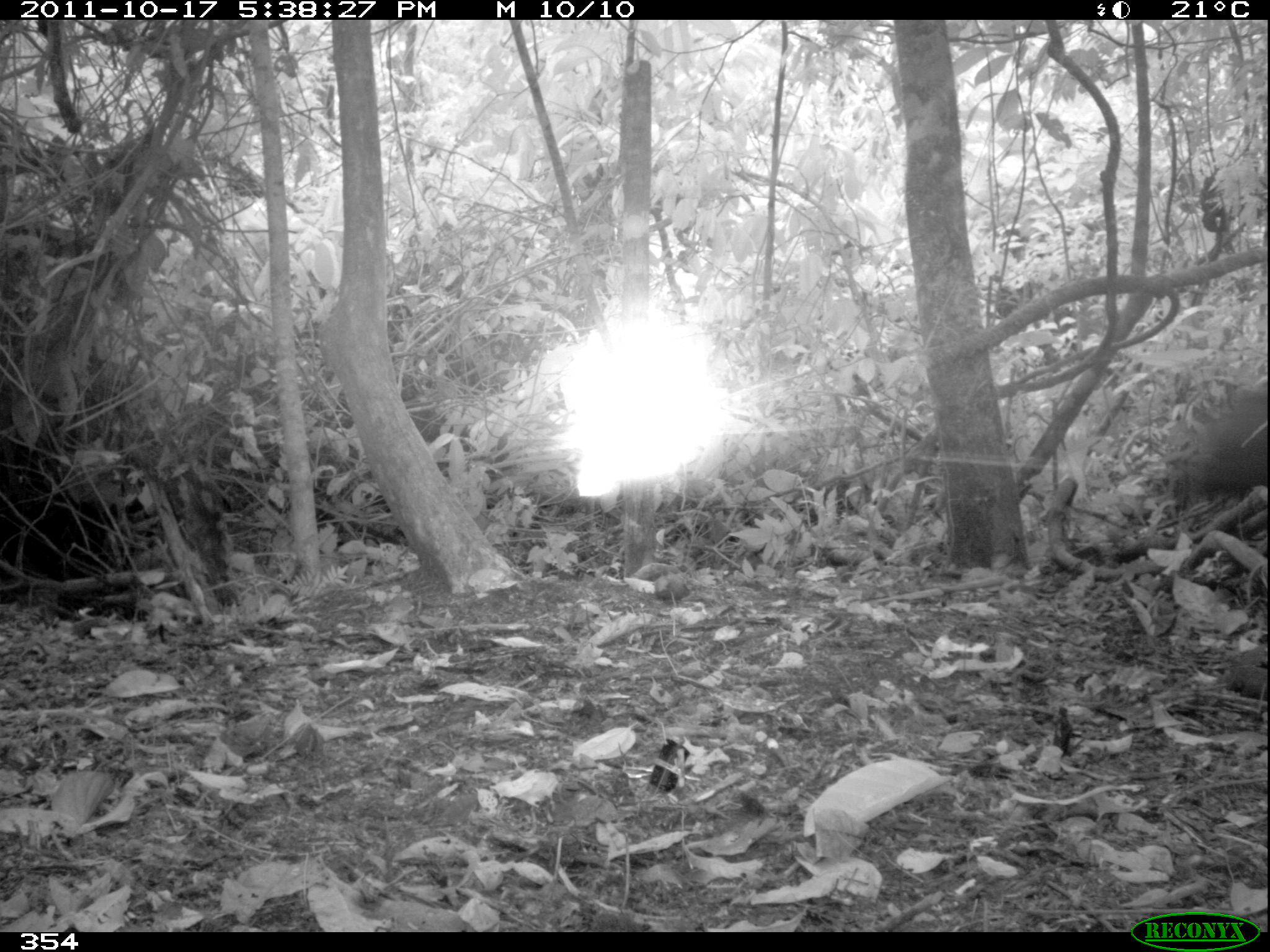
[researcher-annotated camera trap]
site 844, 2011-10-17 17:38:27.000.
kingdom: Animalia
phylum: Chordata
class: Mammalia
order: Artiodactyla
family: Tayassuidae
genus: Tayassu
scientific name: Tayassu pecari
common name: white-lipped peccary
Tayassu pecari (white-lipped peccary).